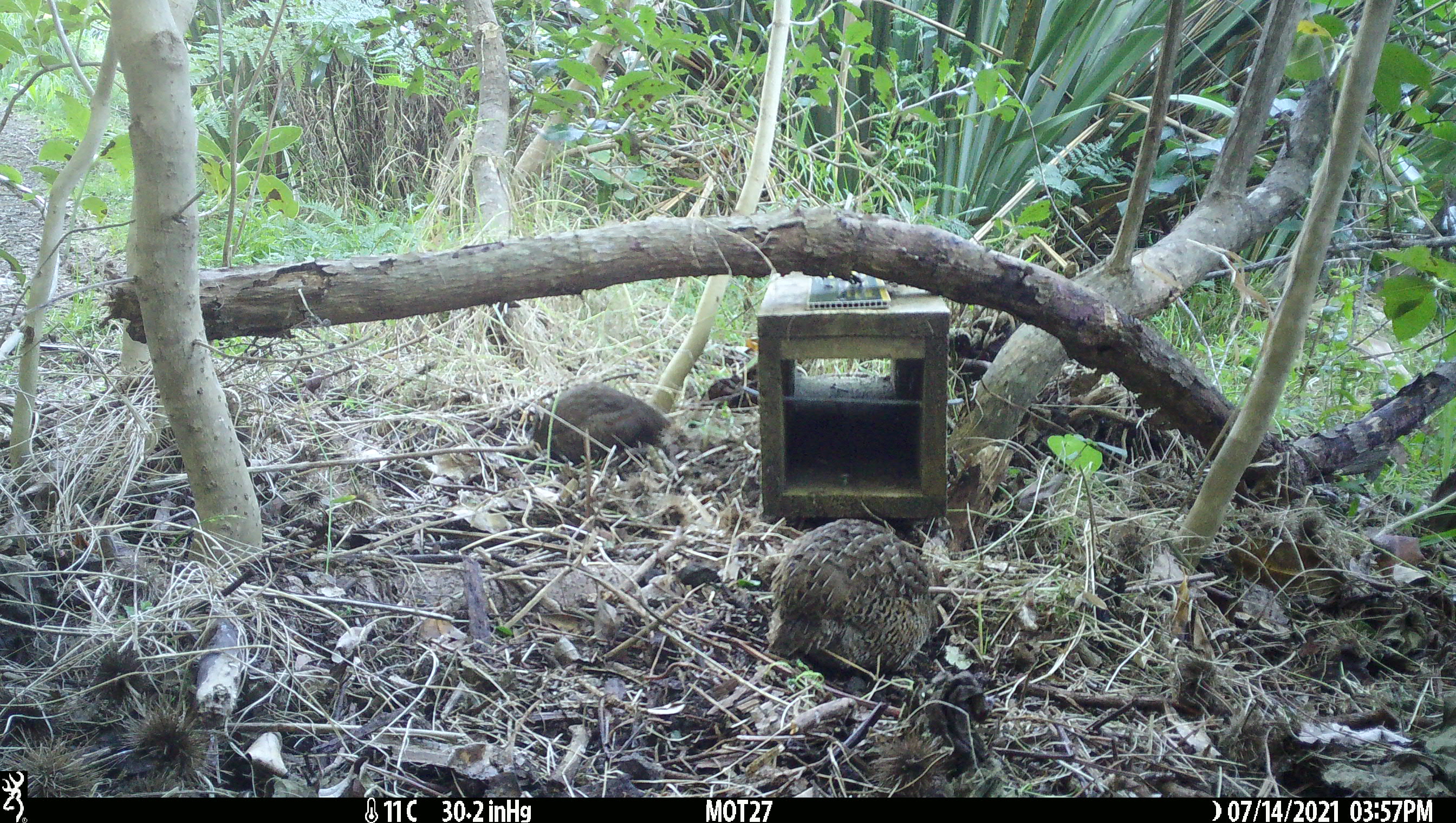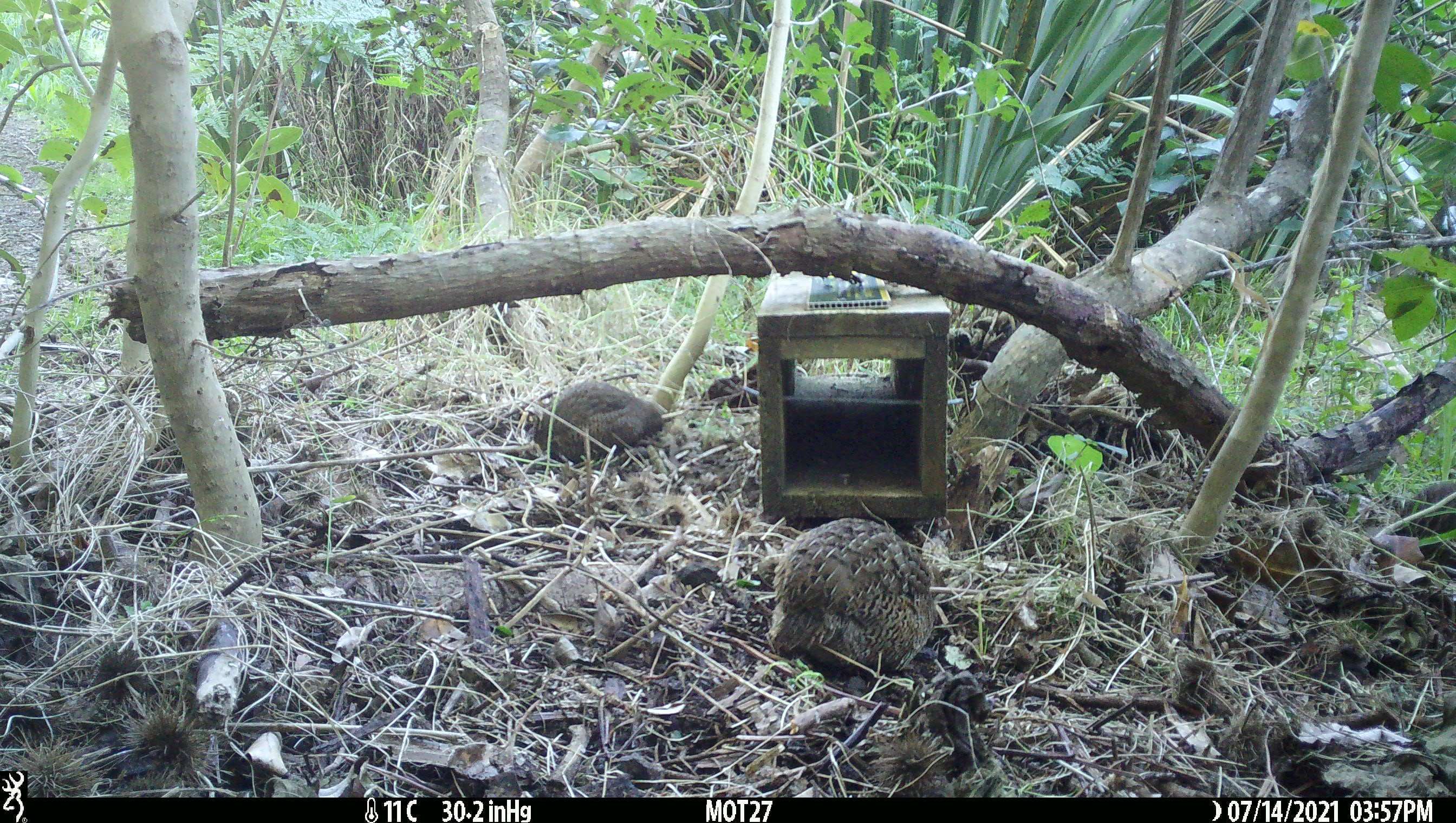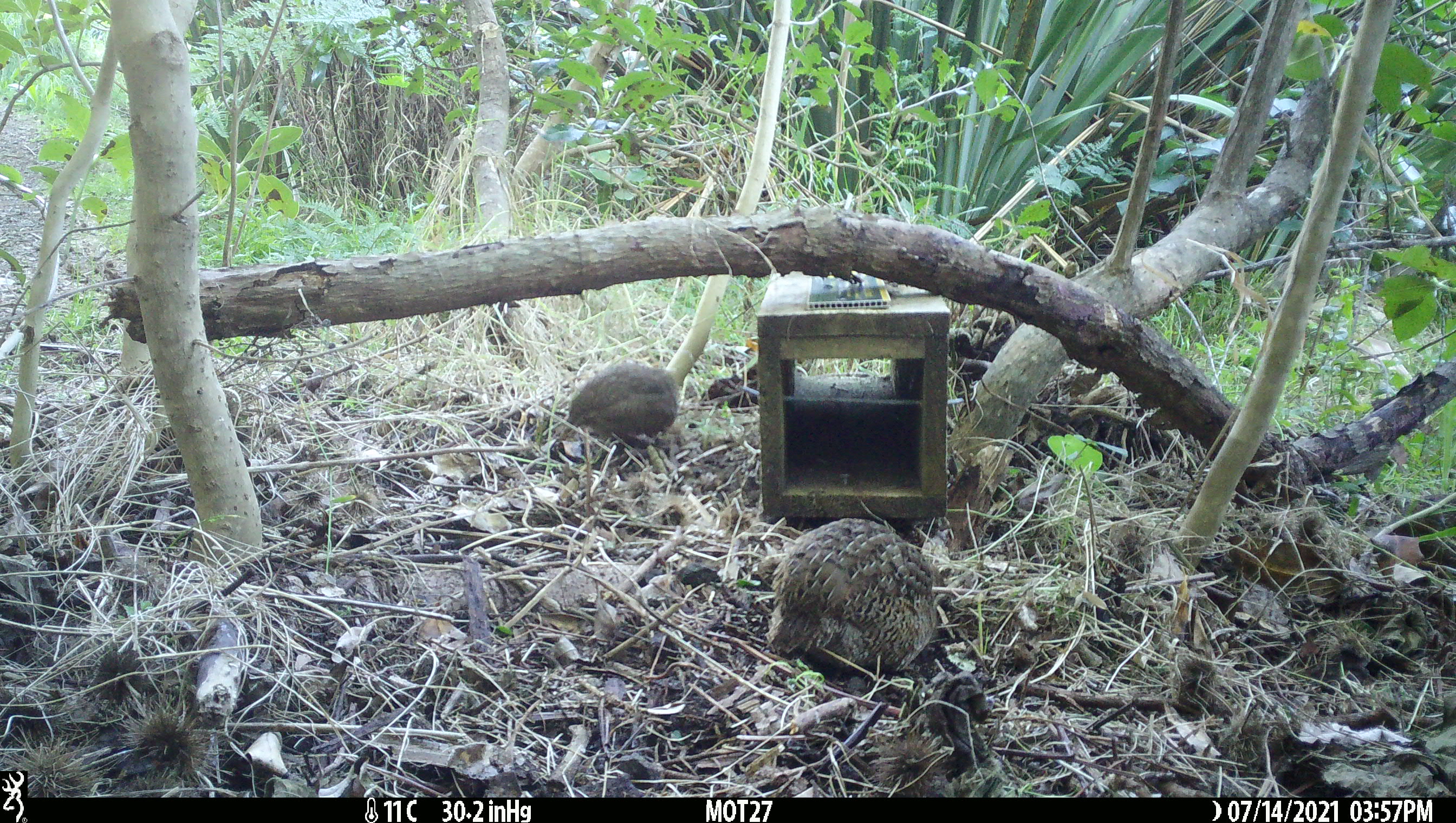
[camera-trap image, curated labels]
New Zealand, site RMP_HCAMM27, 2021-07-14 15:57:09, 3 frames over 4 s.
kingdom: Animalia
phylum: Chordata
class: Aves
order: Galliformes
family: Phasianidae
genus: Synoicus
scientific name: Synoicus ypsilophorus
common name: brown quail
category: quail brown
Quail brown (brown quail) (Synoicus ypsilophorus).